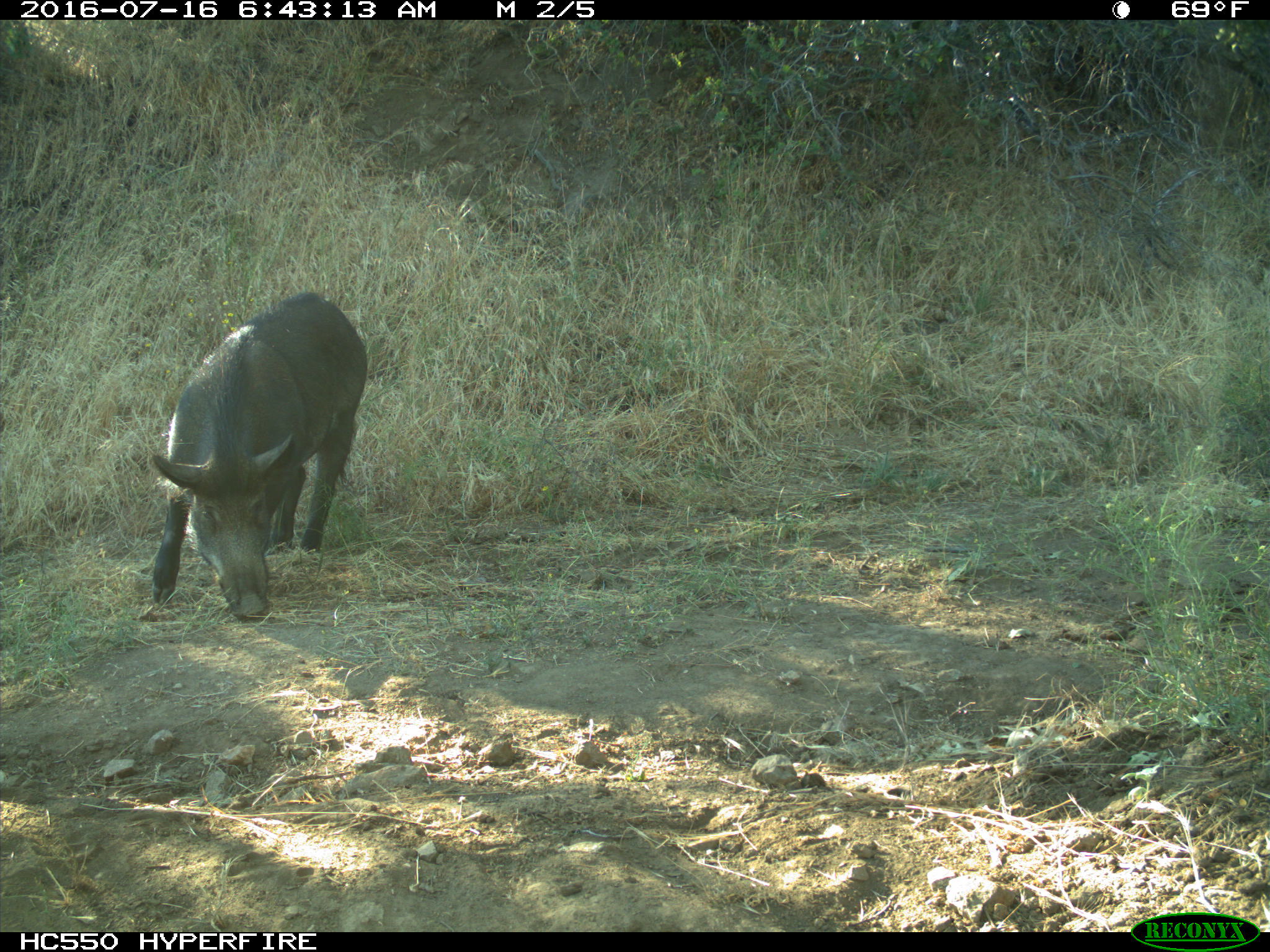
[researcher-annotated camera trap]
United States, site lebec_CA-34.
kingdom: Animalia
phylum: Chordata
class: Mammalia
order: Artiodactyla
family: Suidae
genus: Sus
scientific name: Sus scrofa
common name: wild boar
Sus scrofa (wild boar).